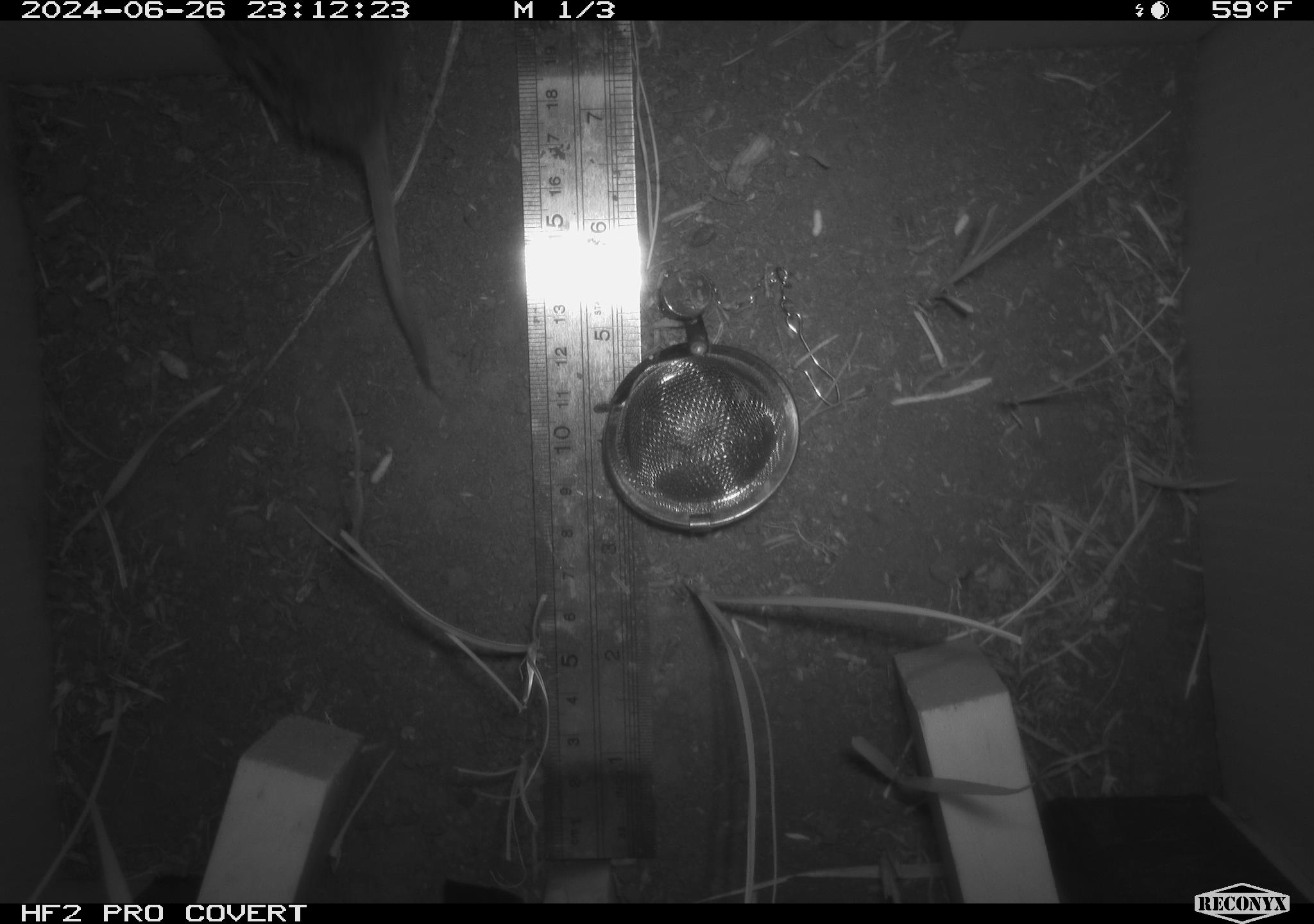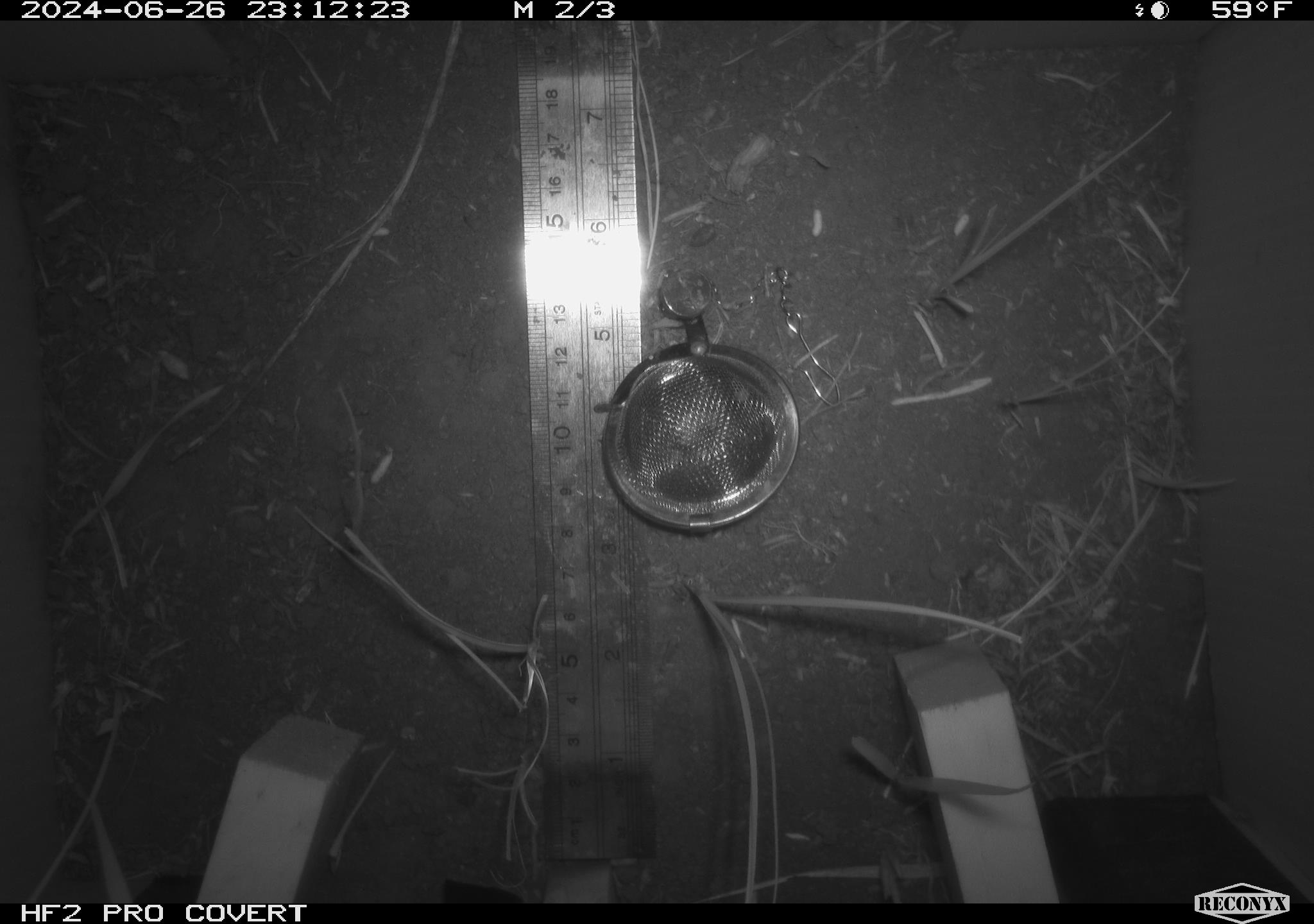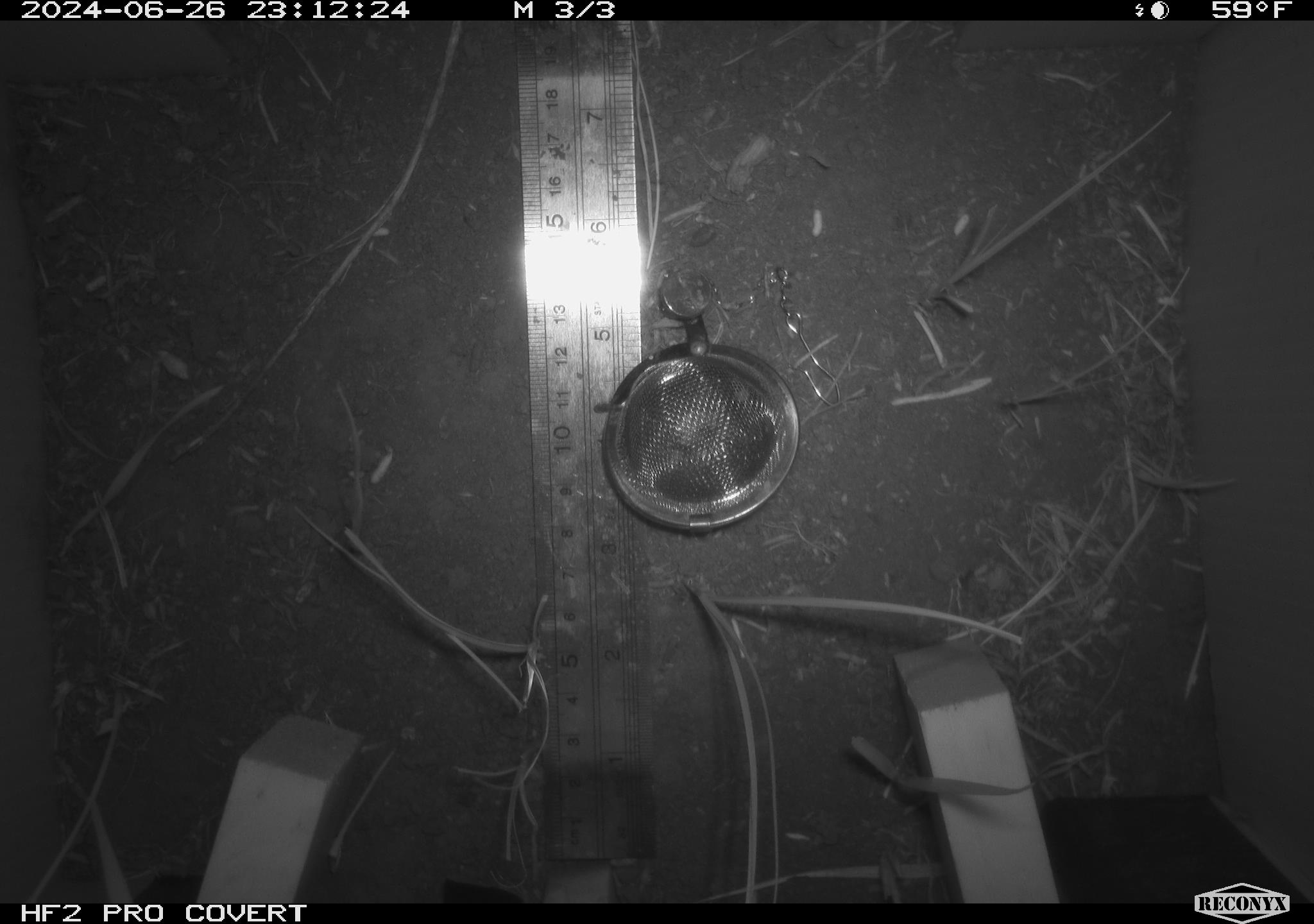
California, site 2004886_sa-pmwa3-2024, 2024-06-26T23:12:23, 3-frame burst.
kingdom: Animalia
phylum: Chordata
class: Mammalia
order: Rodentia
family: Cricetidae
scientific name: Arvicolinae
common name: voles, lemmings, and muskrats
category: arvicolinae subfamily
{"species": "arvicolinae subfamily (voles, lemmings, and muskrats) (Arvicolinae)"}